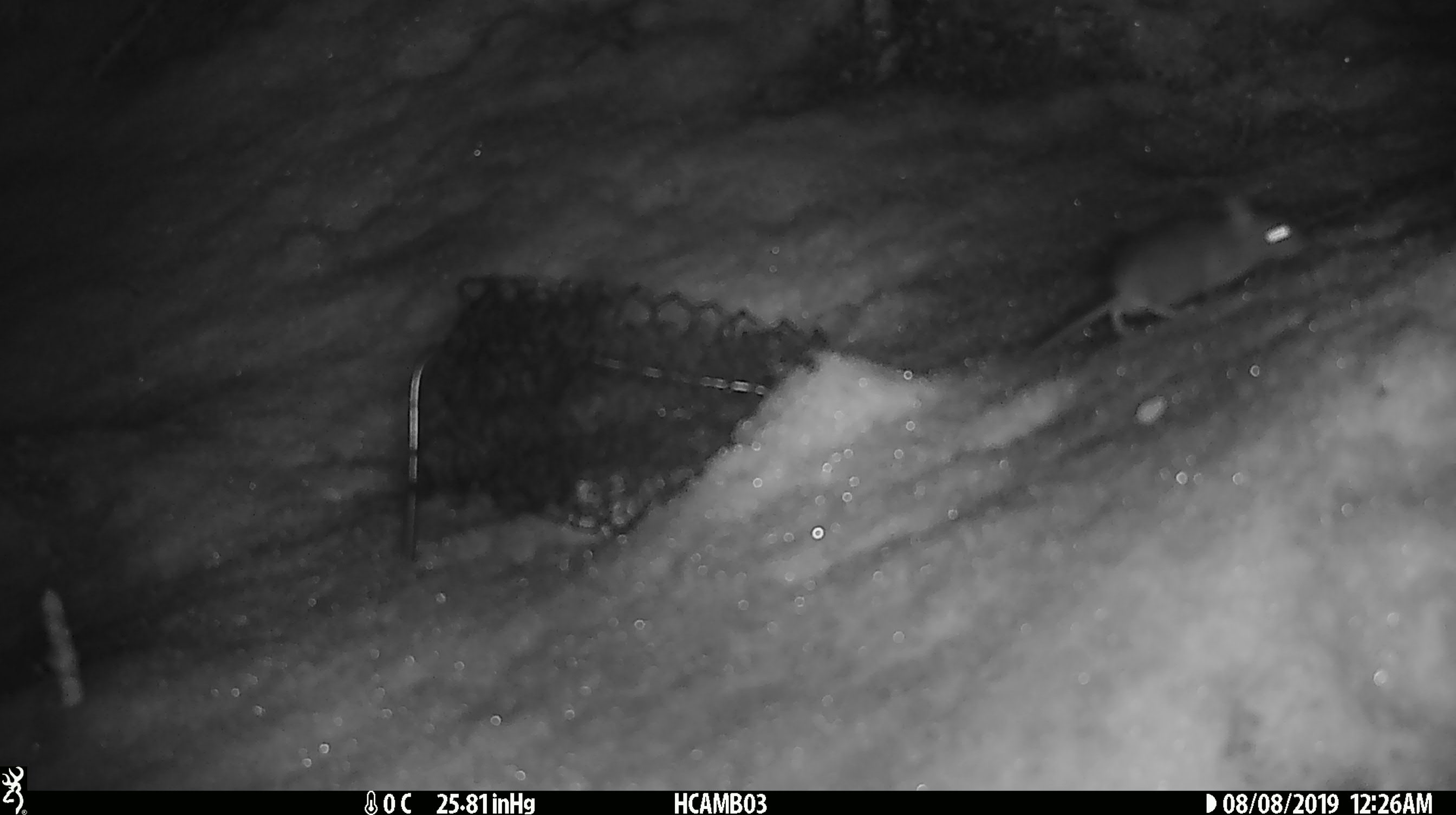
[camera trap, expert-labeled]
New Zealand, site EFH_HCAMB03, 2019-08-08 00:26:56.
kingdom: Animalia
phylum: Chordata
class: Mammalia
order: Rodentia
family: Muridae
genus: Mus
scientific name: Mus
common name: mouse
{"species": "mouse (Mus)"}